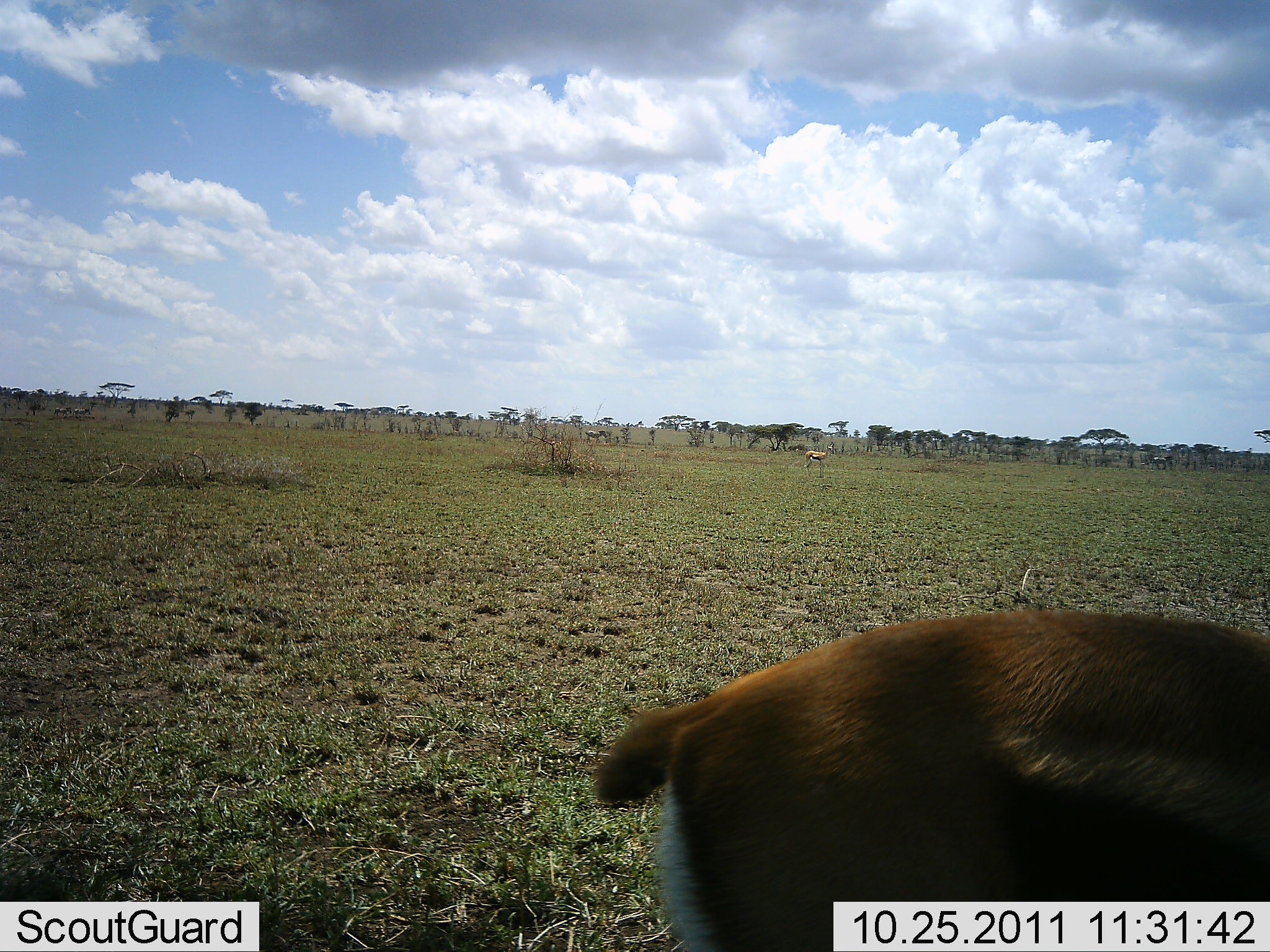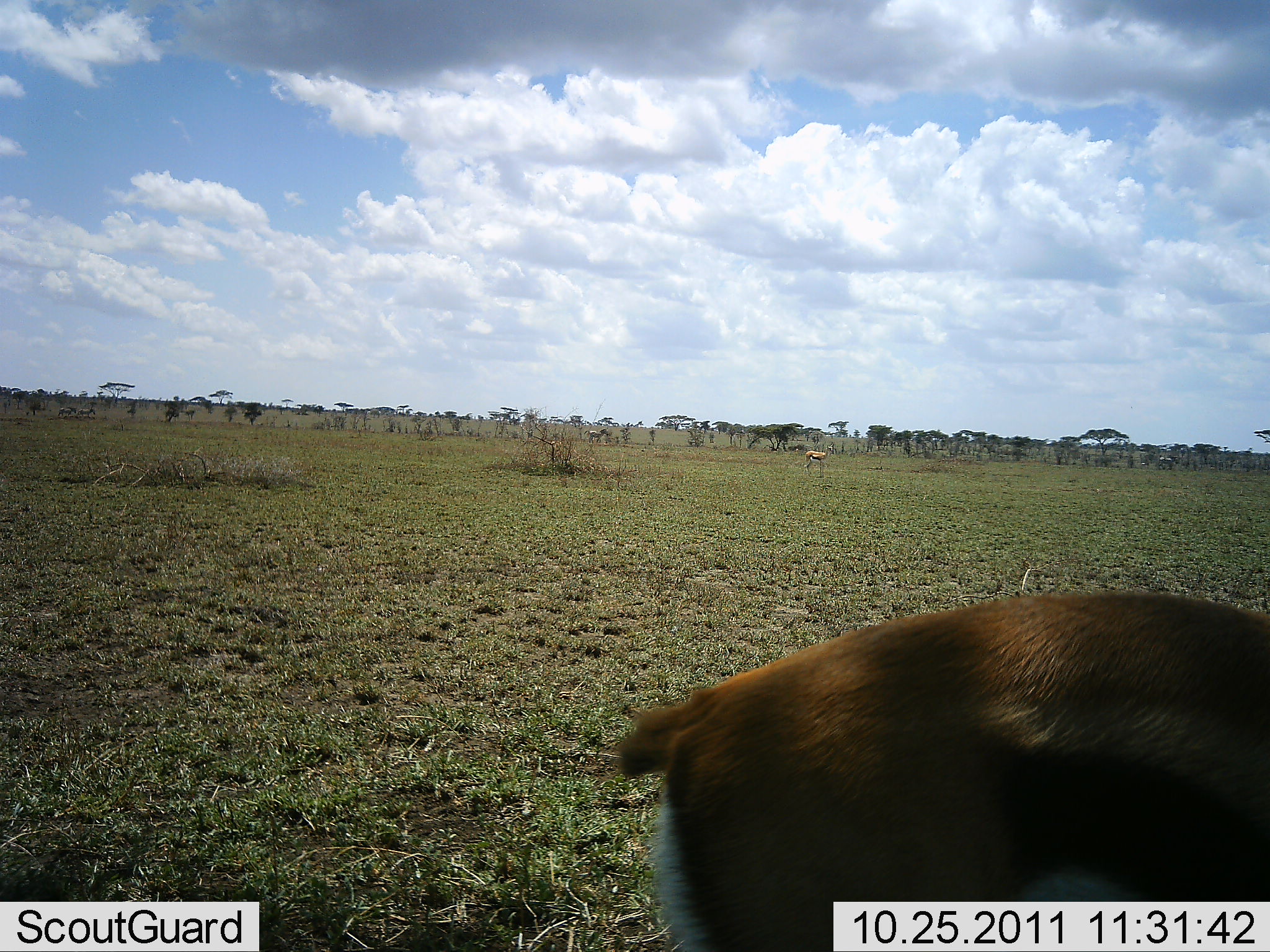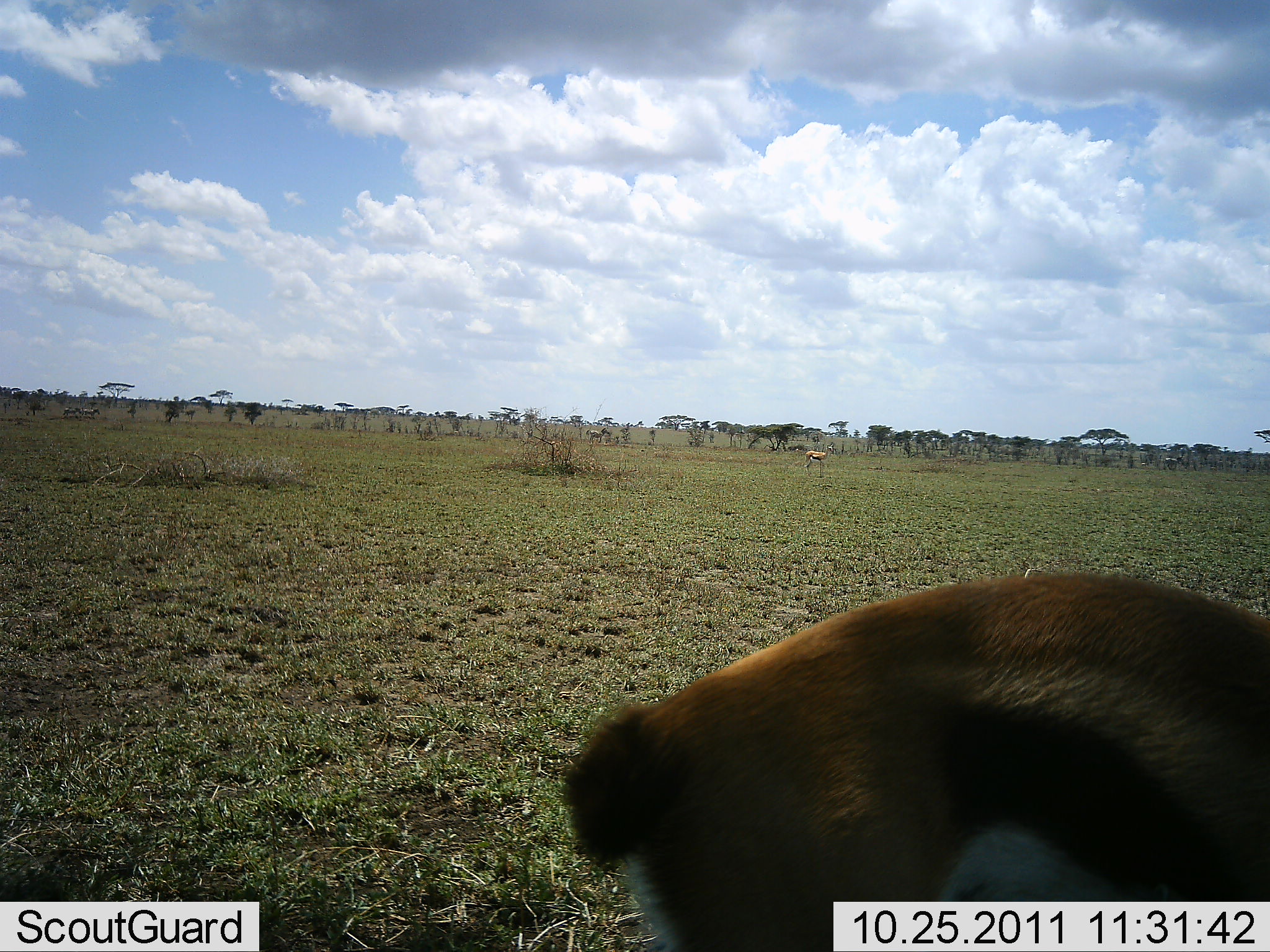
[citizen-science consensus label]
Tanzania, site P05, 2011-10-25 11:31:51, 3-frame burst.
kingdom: Animalia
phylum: Chordata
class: Mammalia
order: Artiodactyla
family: Bovidae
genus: Eudorcas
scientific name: Eudorcas thomsonii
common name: thomson's gazelle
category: gazellethomsons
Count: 1.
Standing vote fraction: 82%.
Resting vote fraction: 0%.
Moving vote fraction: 9%.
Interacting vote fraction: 0%.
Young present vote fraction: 0%.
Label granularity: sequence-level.